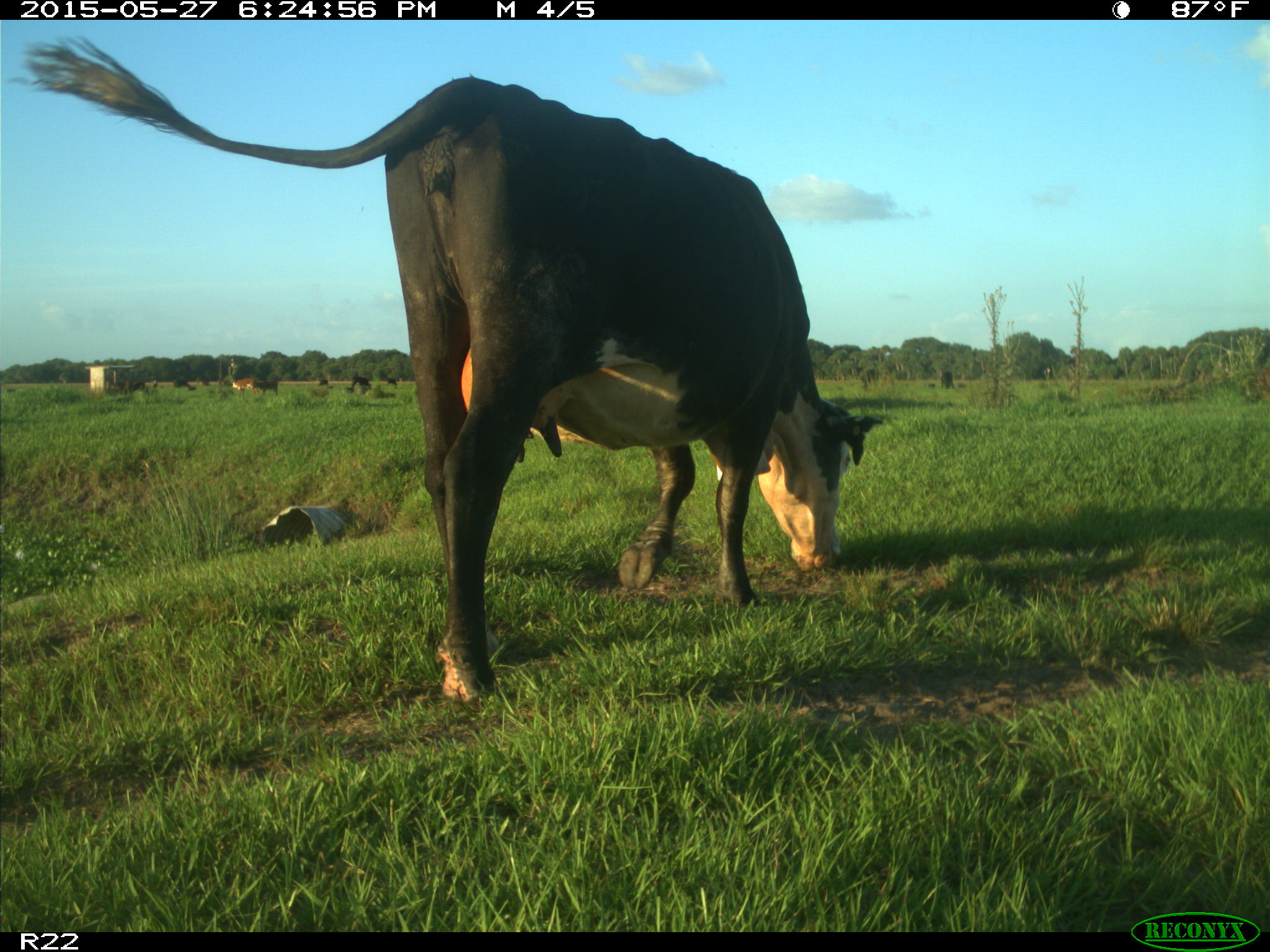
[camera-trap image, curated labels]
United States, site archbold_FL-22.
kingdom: Animalia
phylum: Chordata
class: Mammalia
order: Artiodactyla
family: Bovidae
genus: Bos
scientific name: Bos taurus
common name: domestic cow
Bos taurus (domestic cow).